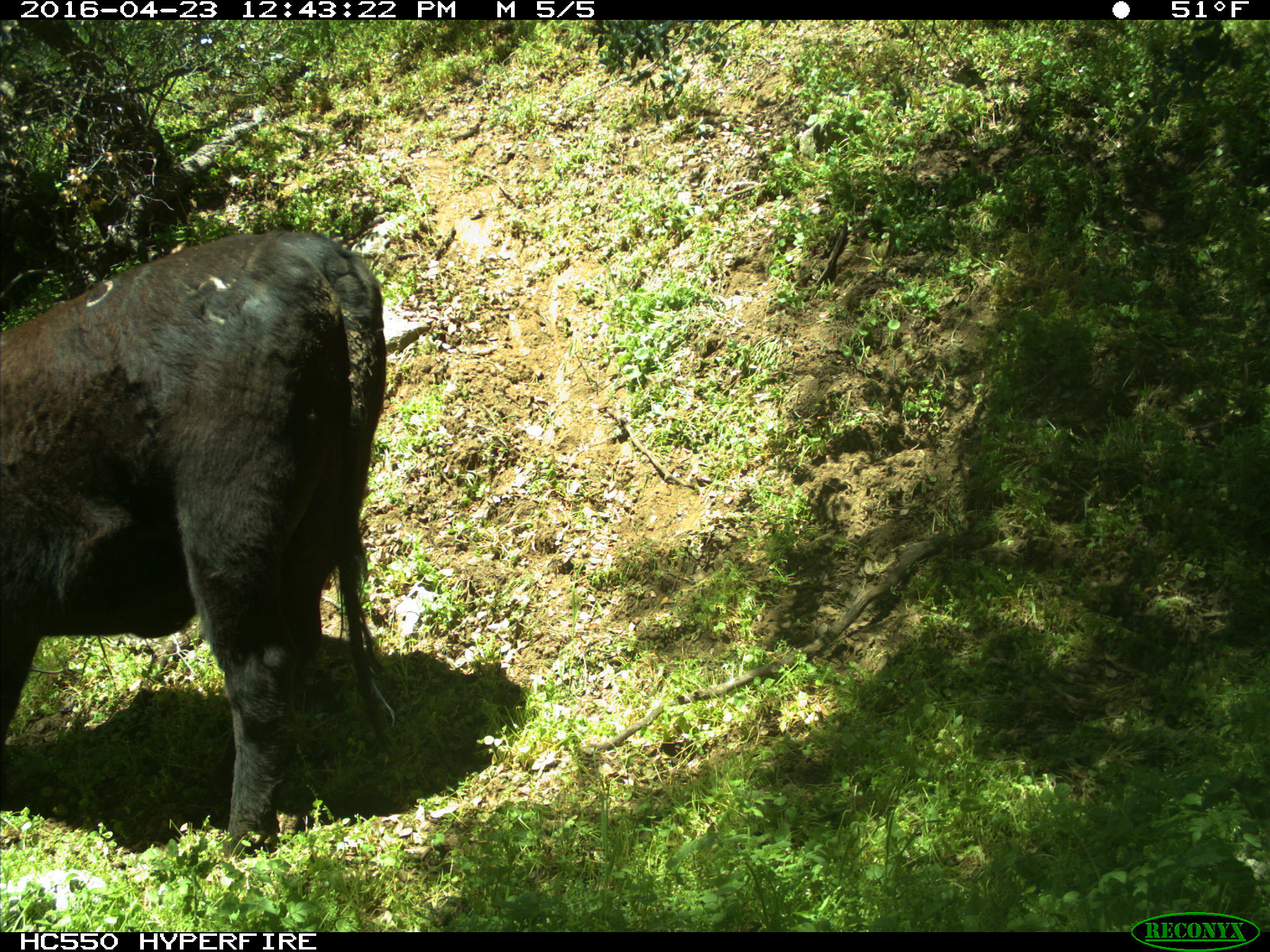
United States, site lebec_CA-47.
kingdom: Animalia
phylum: Chordata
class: Mammalia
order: Artiodactyla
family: Bovidae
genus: Bos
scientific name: Bos taurus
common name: domestic cow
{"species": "Bos taurus (domestic cow)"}